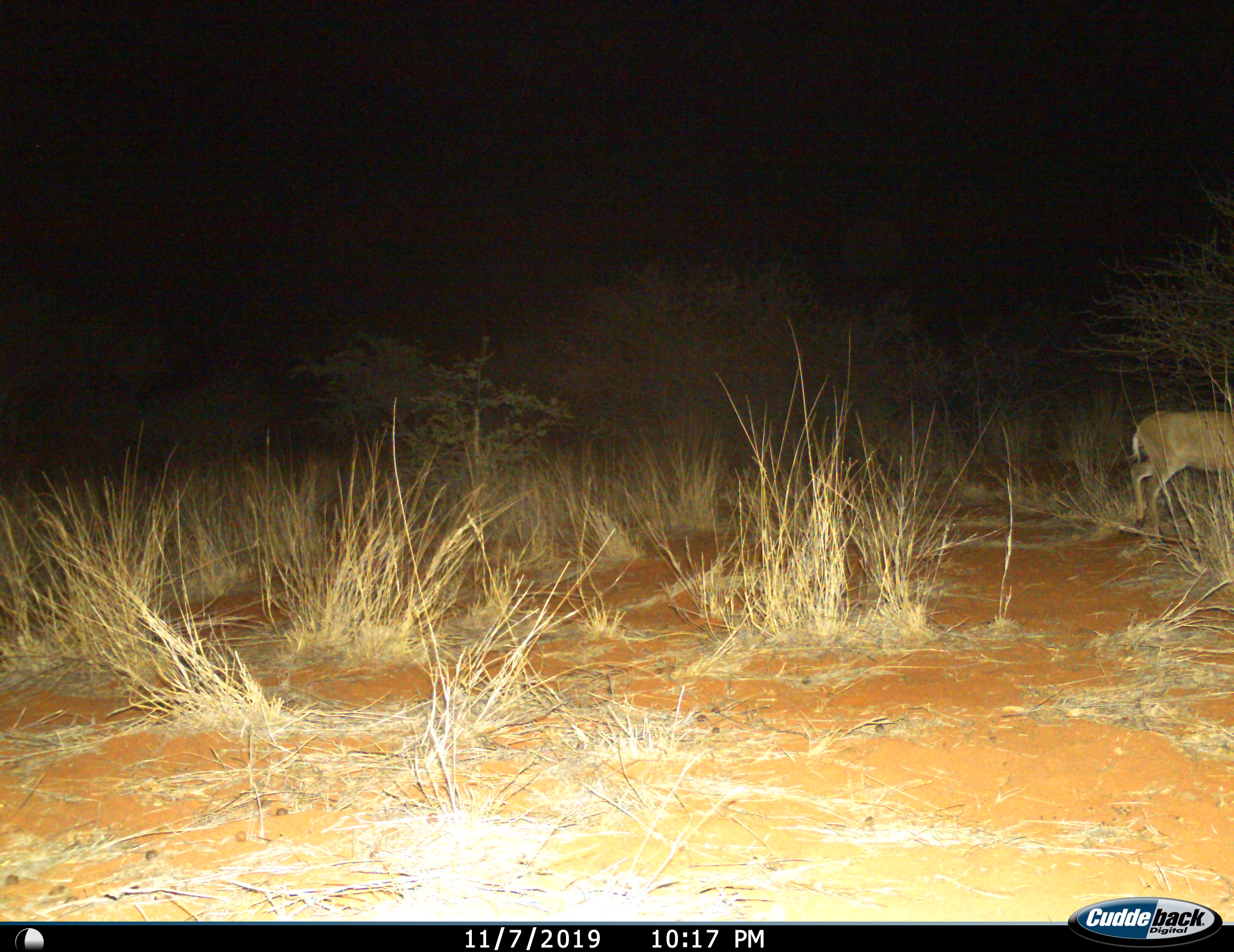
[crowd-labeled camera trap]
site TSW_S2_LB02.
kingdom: Animalia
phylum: Chordata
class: Mammalia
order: Artiodactyla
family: Bovidae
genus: Sylvicapra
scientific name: Sylvicapra grimmia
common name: common duiker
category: duikercommongrey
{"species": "duikercommongrey (common duiker) (Sylvicapra grimmia)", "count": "1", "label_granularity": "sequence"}